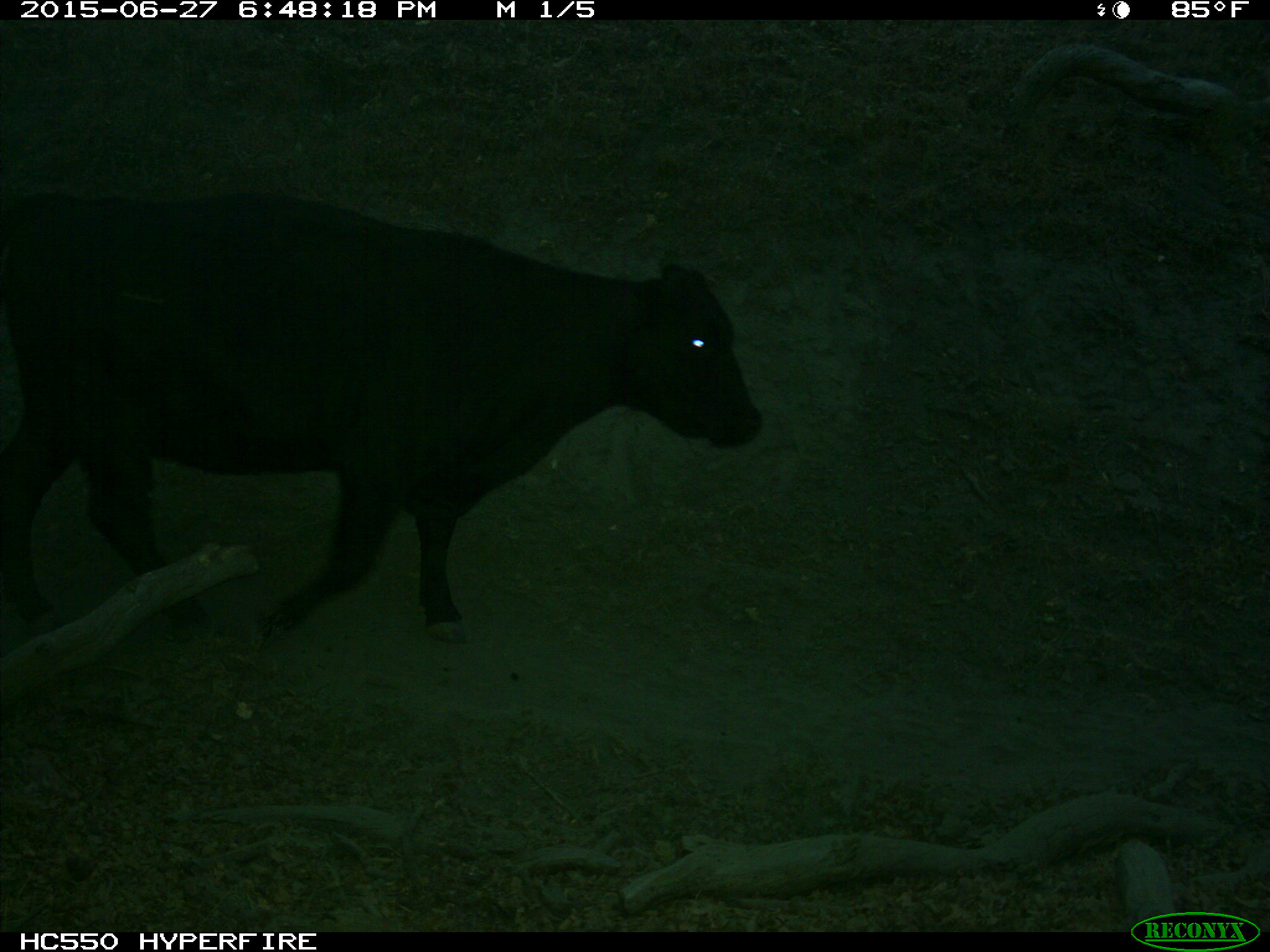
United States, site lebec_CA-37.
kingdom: Animalia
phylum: Chordata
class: Mammalia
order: Artiodactyla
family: Bovidae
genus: Bos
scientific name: Bos taurus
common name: domestic cow